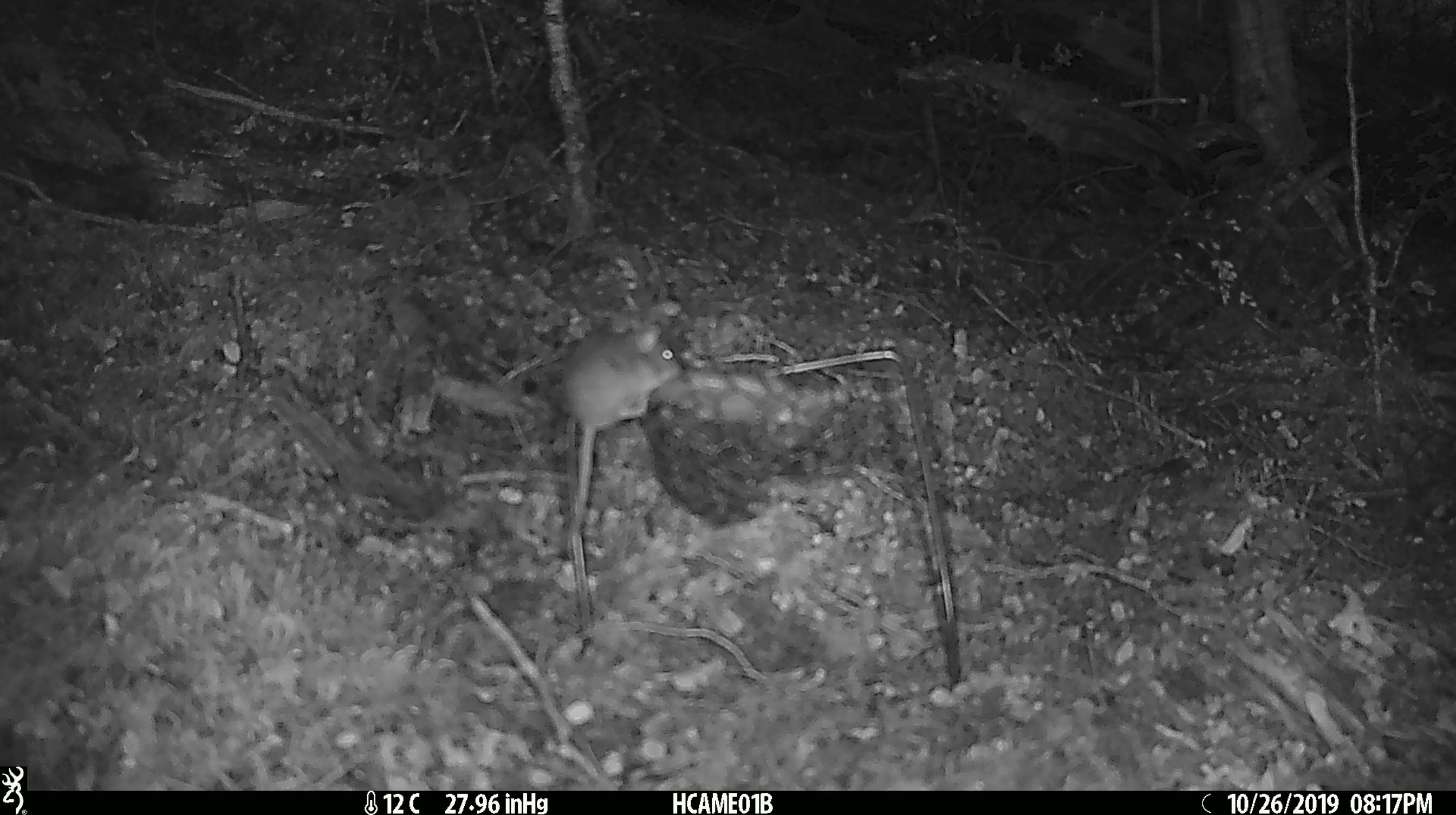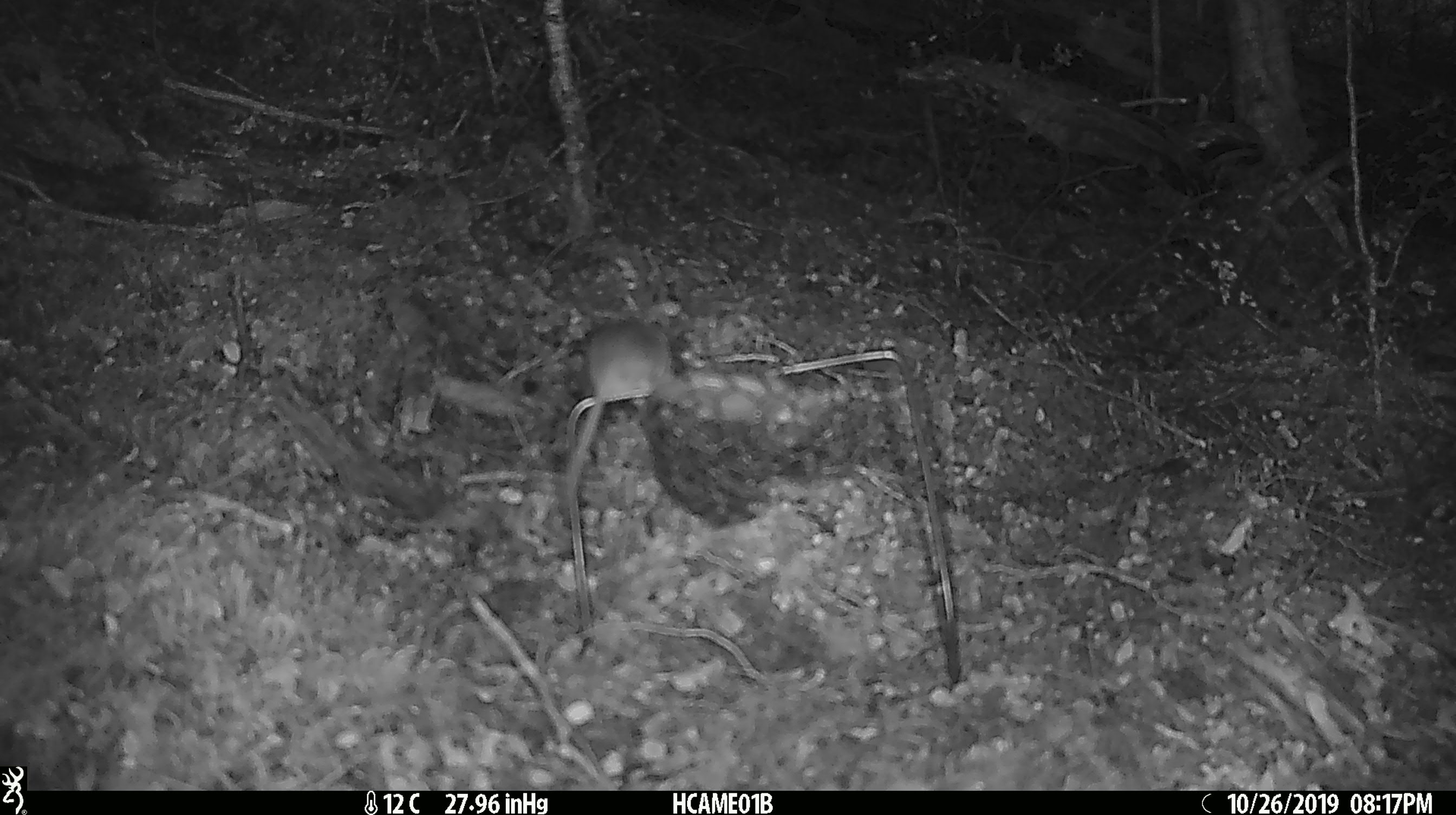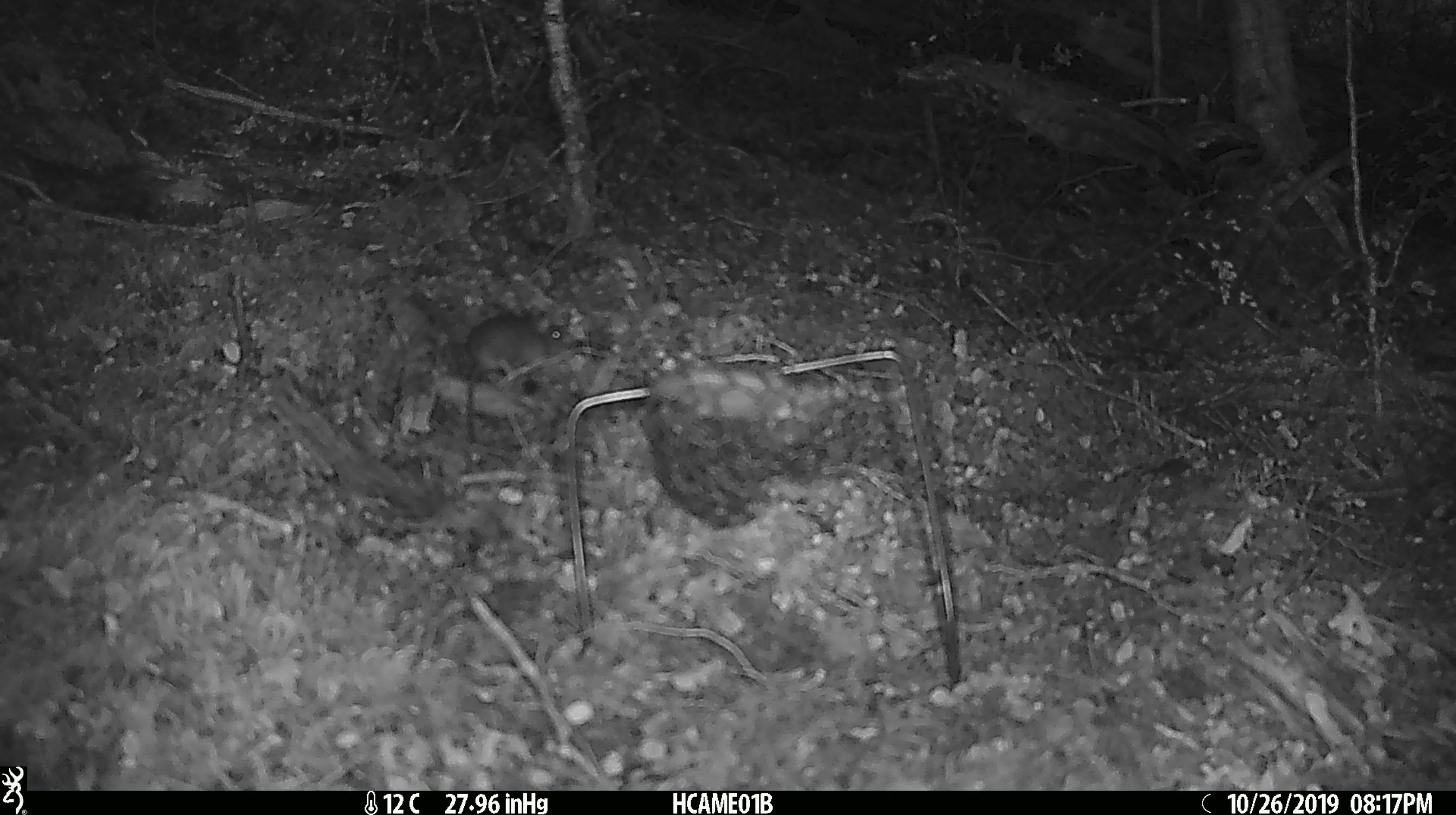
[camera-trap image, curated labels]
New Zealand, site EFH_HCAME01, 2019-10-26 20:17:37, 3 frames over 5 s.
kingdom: Animalia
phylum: Chordata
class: Mammalia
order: Rodentia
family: Muridae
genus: Mus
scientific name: Mus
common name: mouse